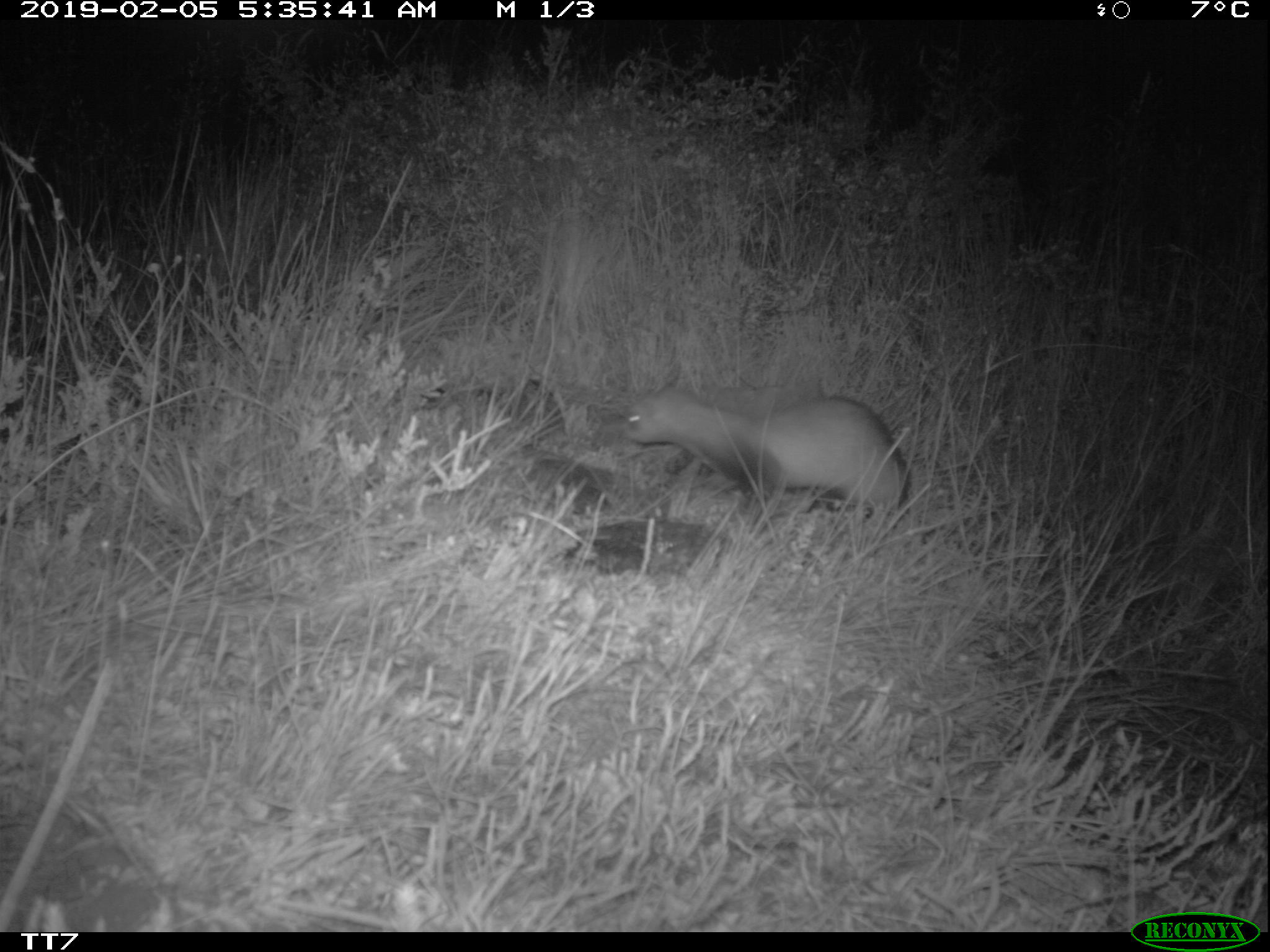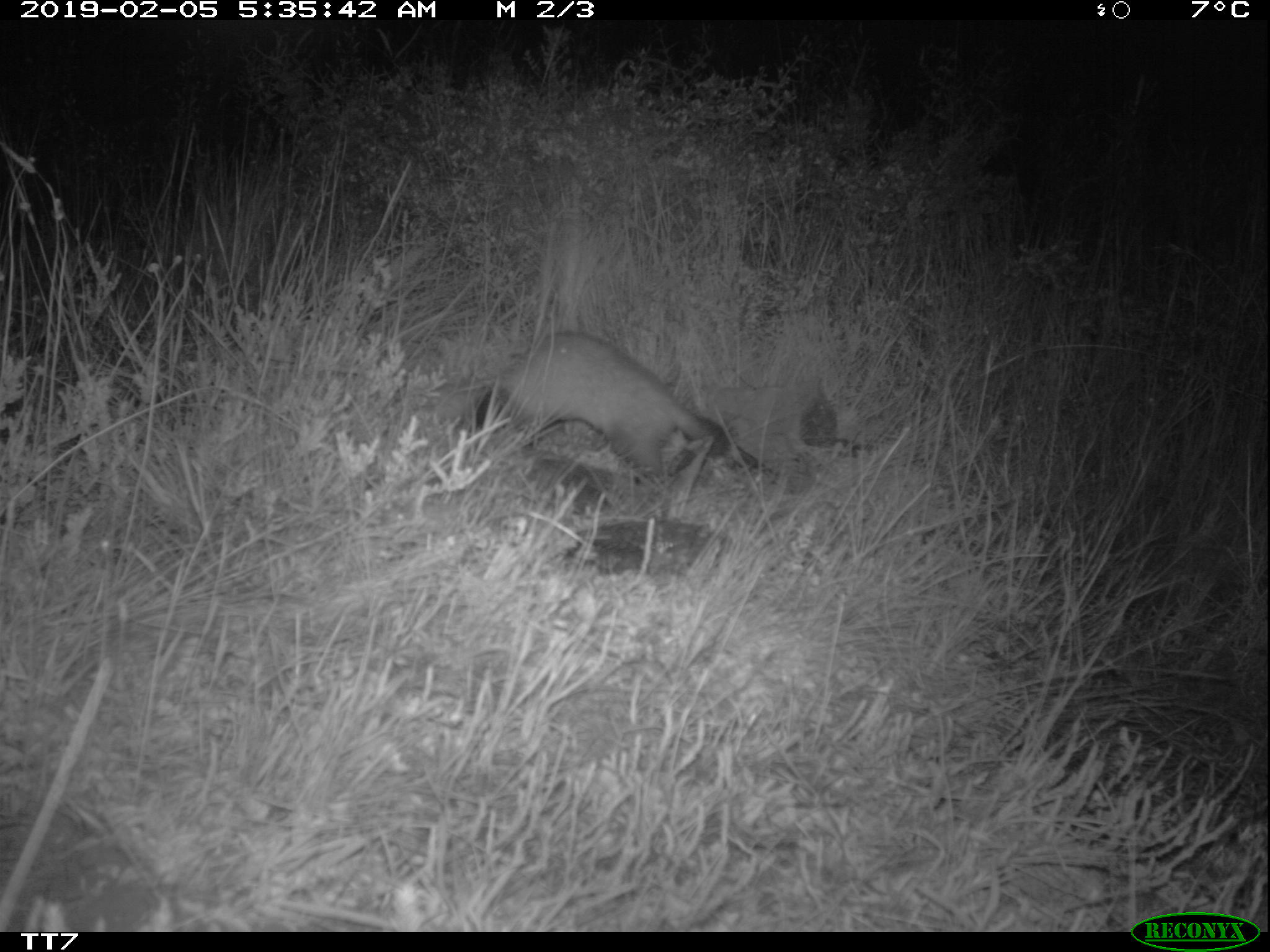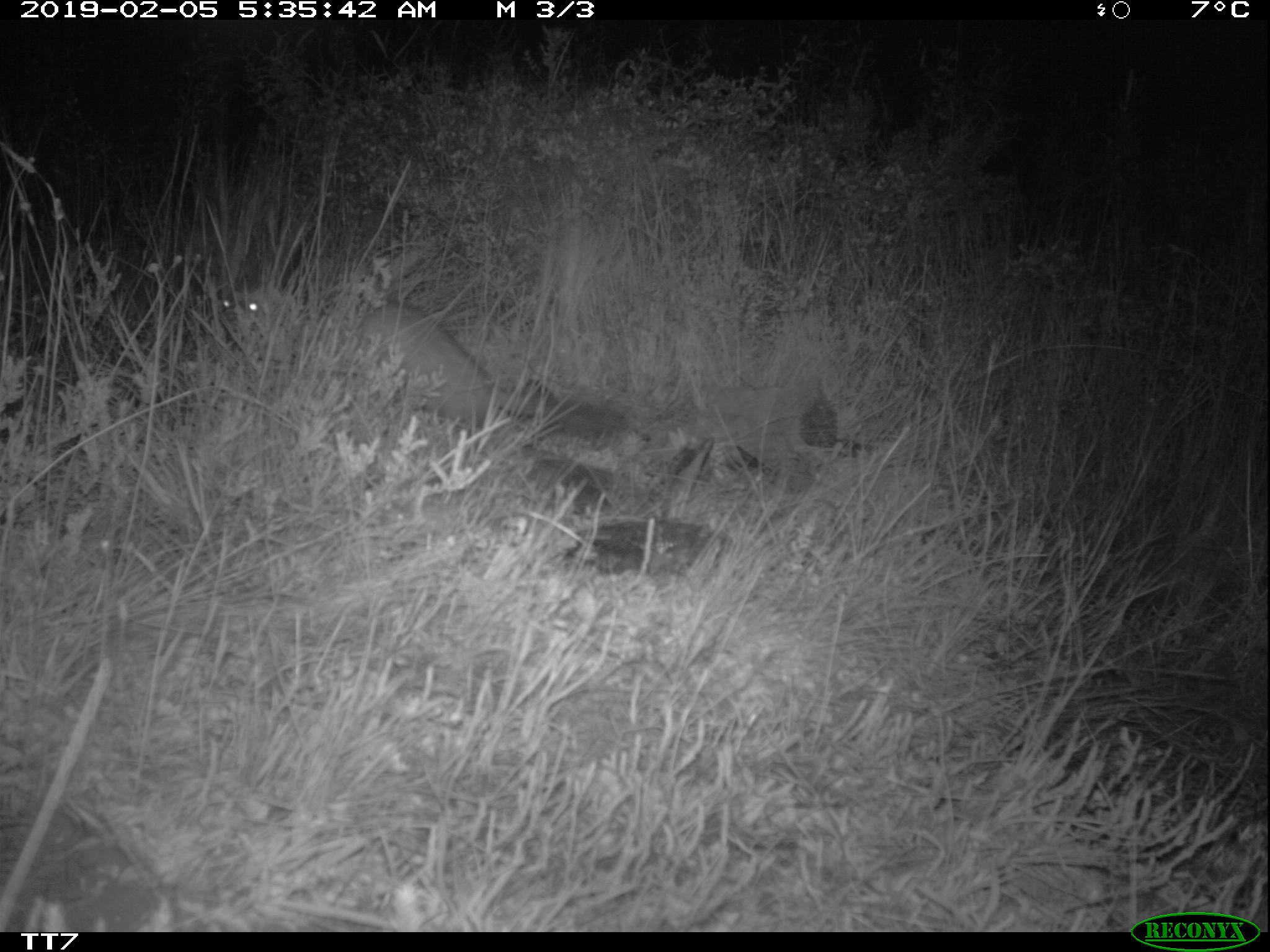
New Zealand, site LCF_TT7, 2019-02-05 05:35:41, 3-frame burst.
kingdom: Animalia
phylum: Chordata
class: Mammalia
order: Carnivora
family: Mustelidae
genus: Mustela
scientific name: Mustela furo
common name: ferret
Ferret (Mustela furo).